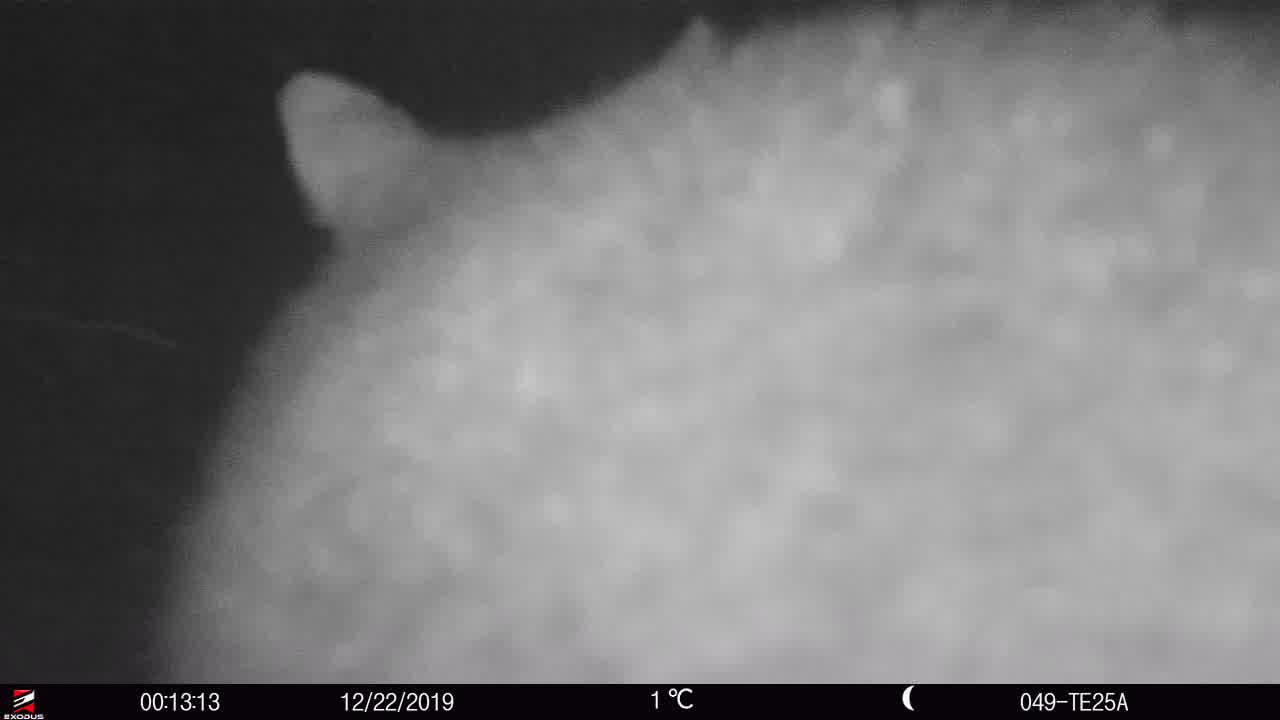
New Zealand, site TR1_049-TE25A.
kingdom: Animalia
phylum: Chordata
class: Mammalia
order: Diprotodontia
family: Phalangeridae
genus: Trichosurus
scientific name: Trichosurus vulpecula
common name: common brushtail possum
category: possum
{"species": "possum (common brushtail possum) (Trichosurus vulpecula)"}